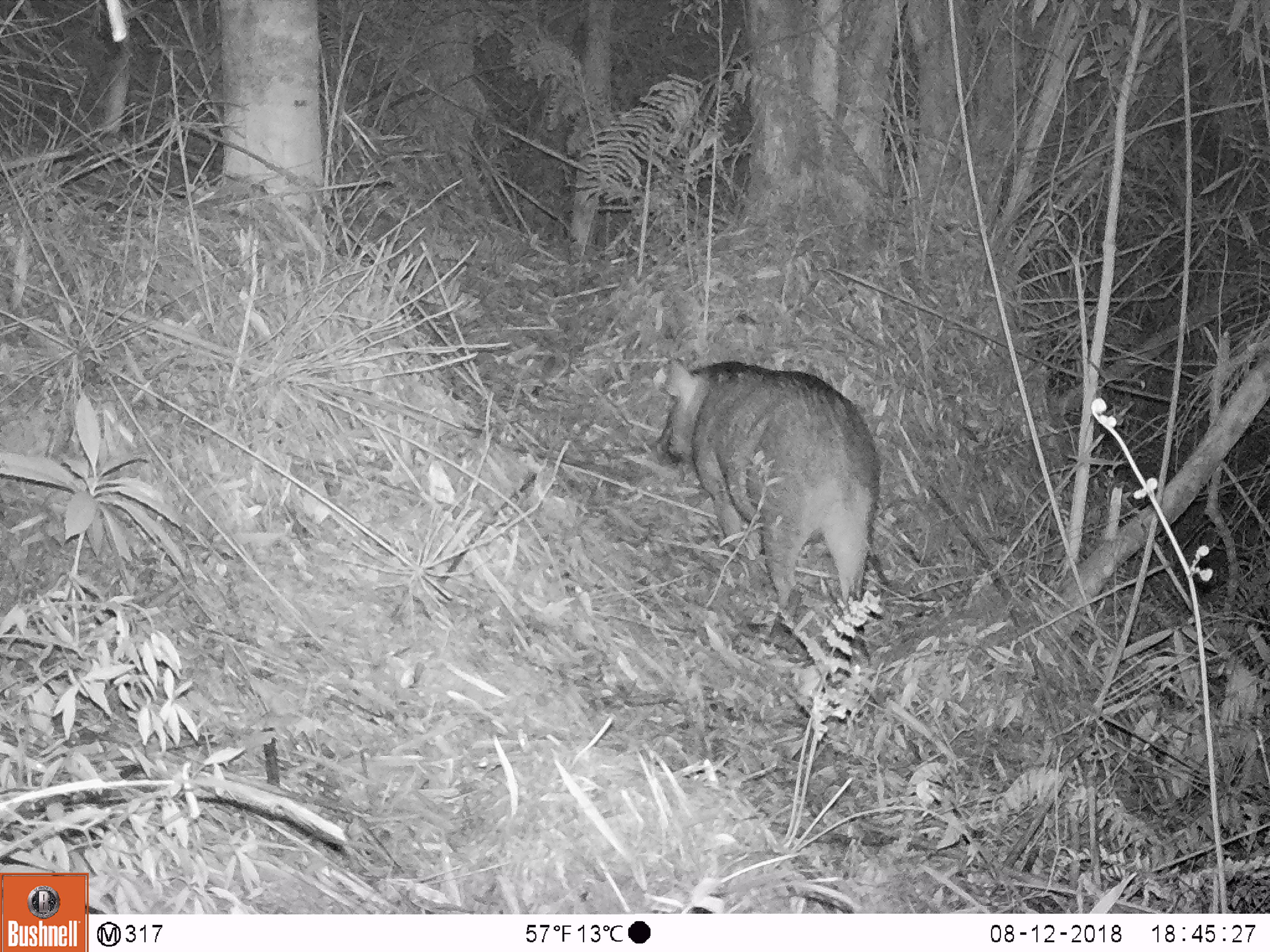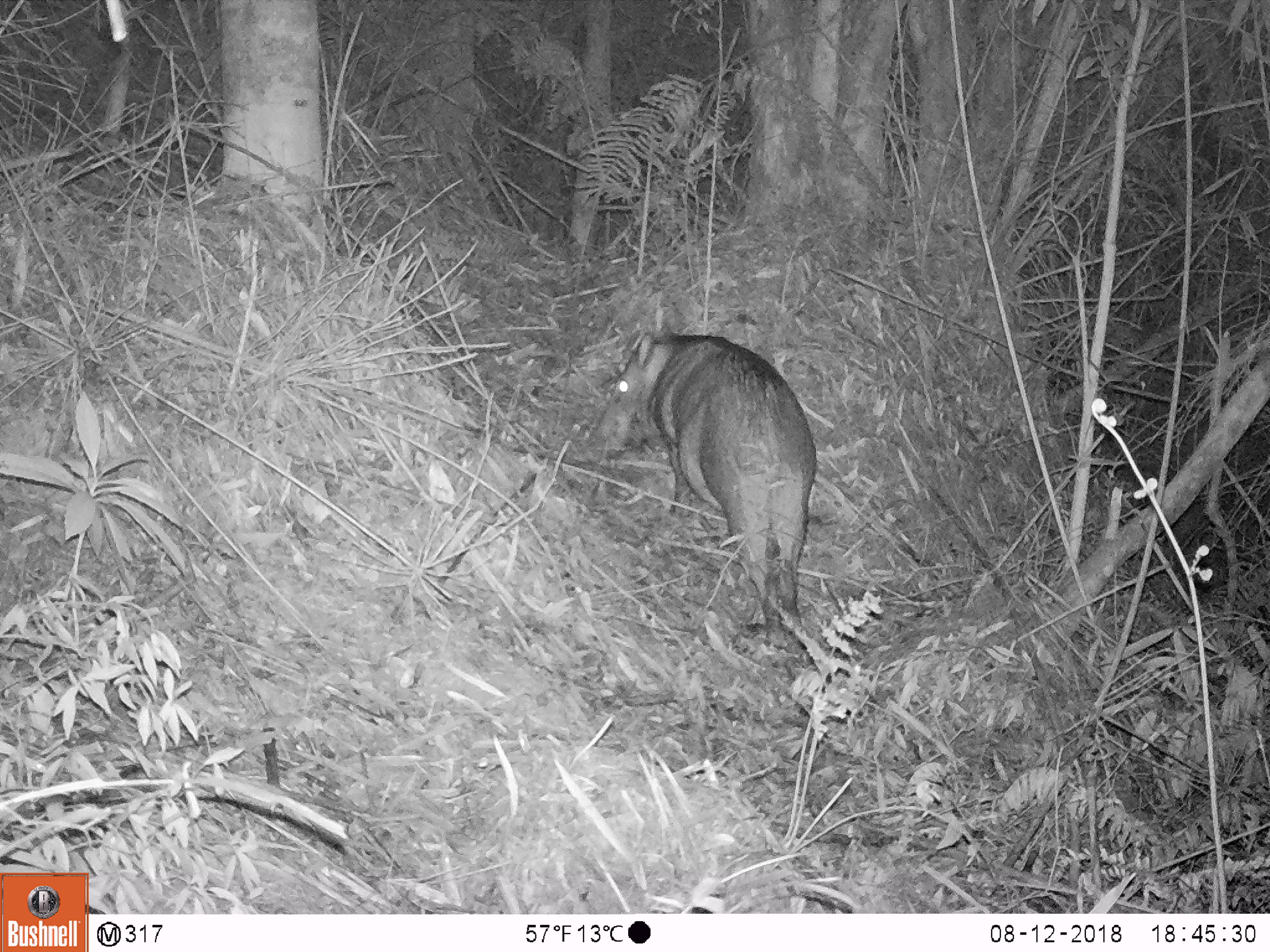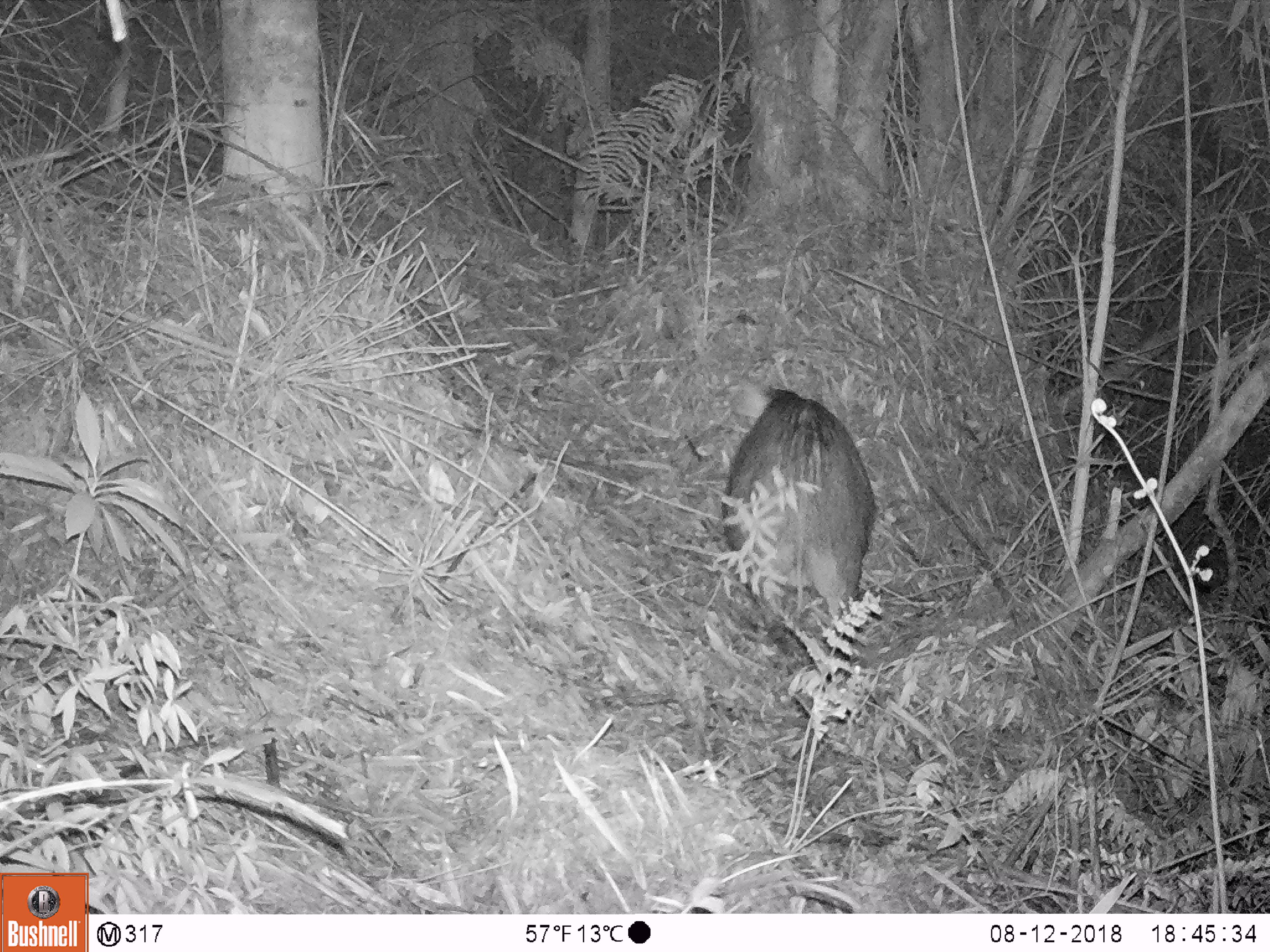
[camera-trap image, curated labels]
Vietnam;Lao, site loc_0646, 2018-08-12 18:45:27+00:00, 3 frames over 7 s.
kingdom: Animalia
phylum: Chordata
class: Mammalia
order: Artiodactyla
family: Suidae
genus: Sus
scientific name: Sus scrofa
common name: eurasian wild pig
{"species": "eurasian wild pig (Sus scrofa)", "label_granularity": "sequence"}